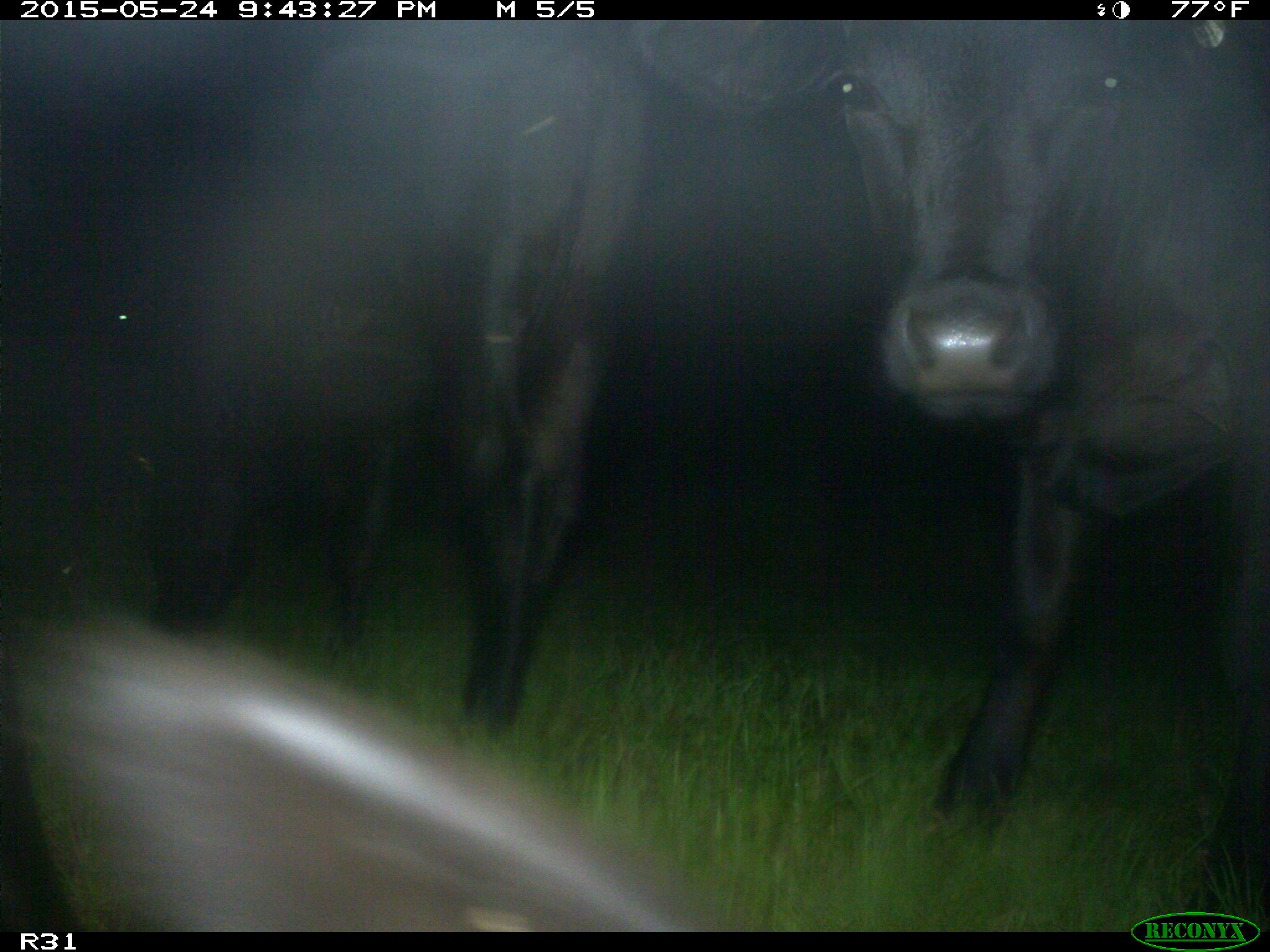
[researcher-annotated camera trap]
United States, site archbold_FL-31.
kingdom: Animalia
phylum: Chordata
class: Mammalia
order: Artiodactyla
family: Bovidae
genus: Bos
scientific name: Bos taurus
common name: domestic cow